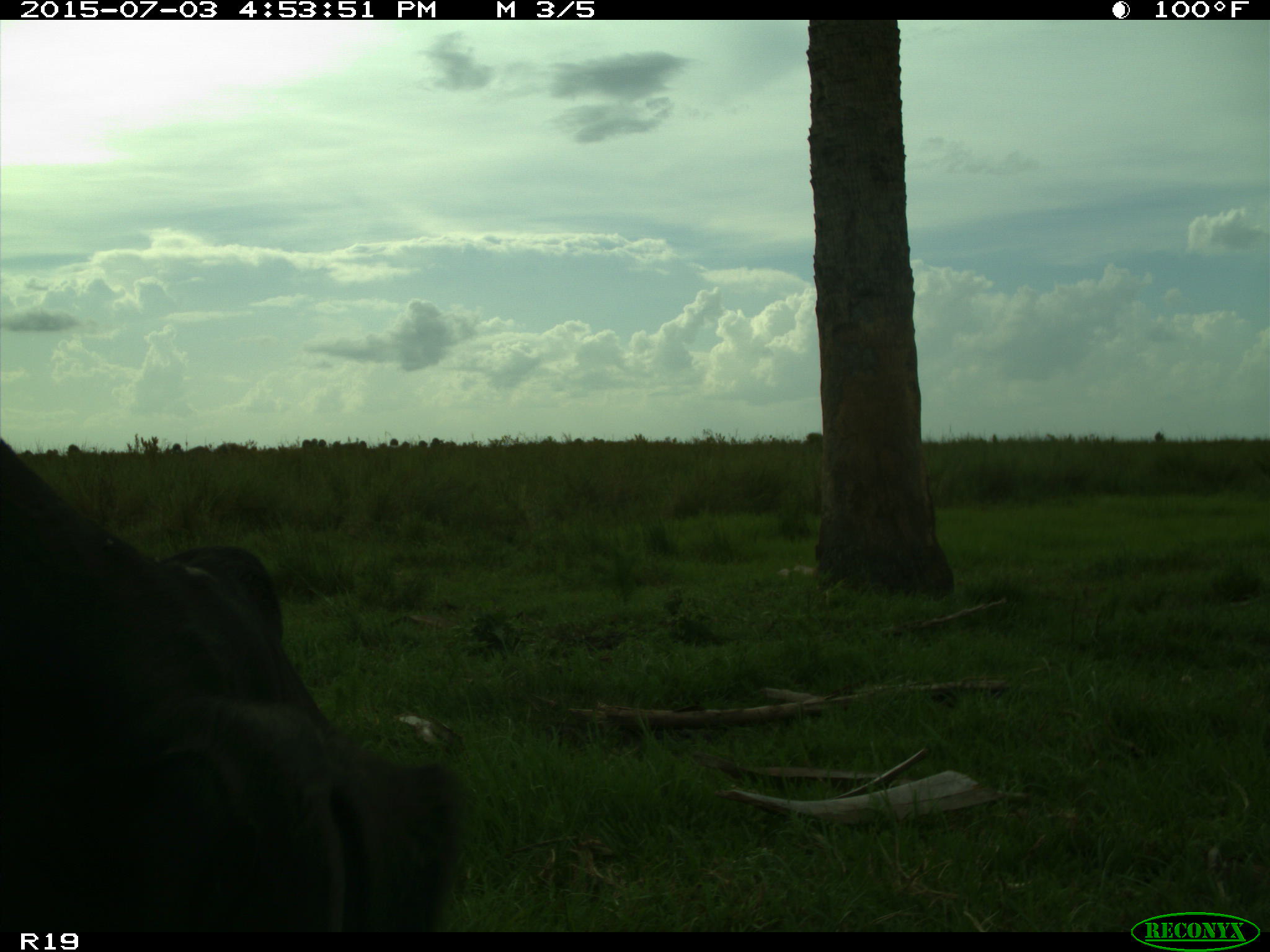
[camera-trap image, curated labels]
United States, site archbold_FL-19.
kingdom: Animalia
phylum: Chordata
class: Mammalia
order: Artiodactyla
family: Bovidae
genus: Bos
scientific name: Bos taurus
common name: domestic cow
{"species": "Bos taurus (domestic cow)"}